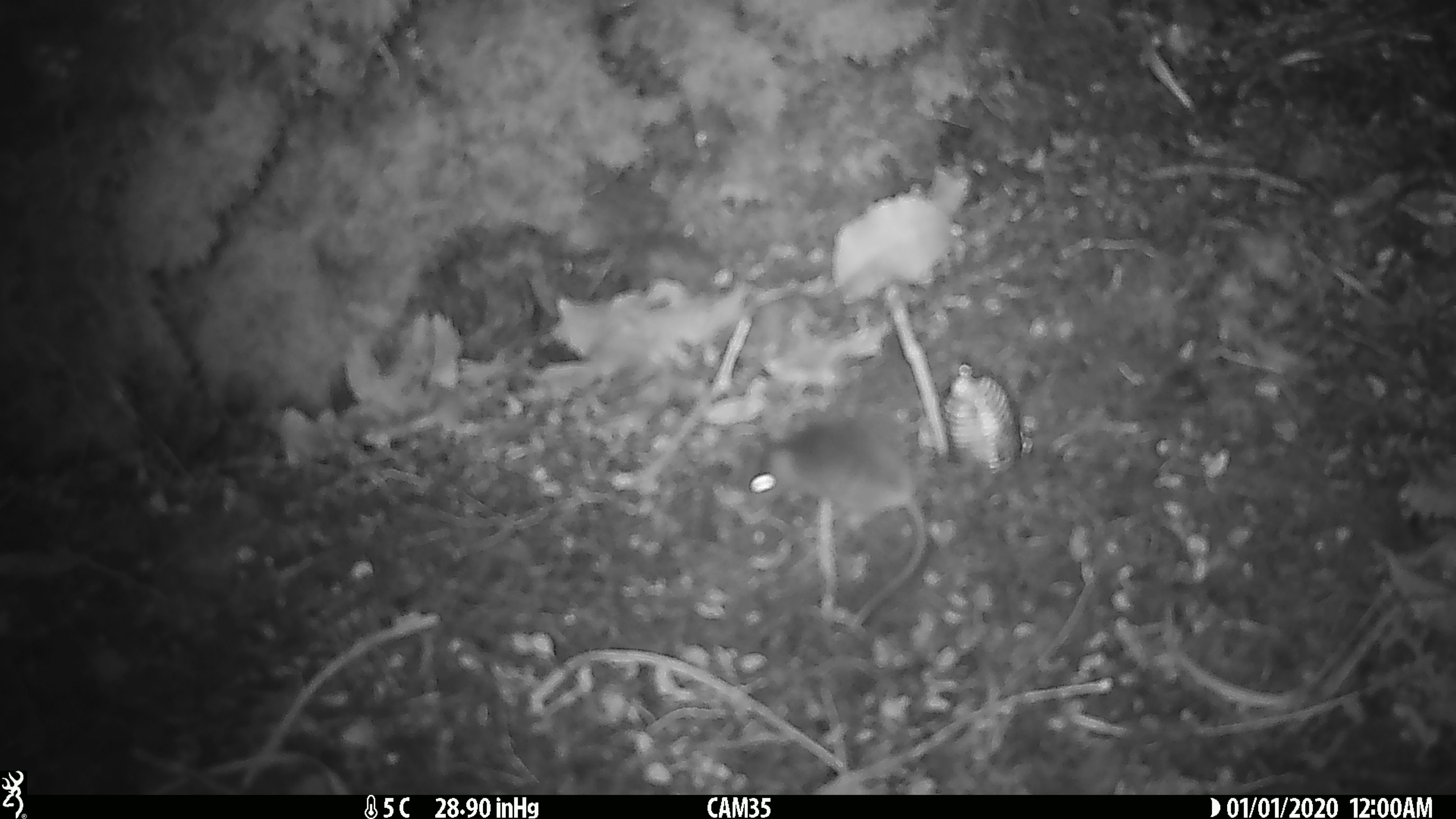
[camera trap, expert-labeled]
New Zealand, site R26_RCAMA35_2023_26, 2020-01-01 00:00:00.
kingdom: Animalia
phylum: Chordata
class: Mammalia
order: Rodentia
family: Muridae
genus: Mus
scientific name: Mus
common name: mouse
Mouse (Mus).